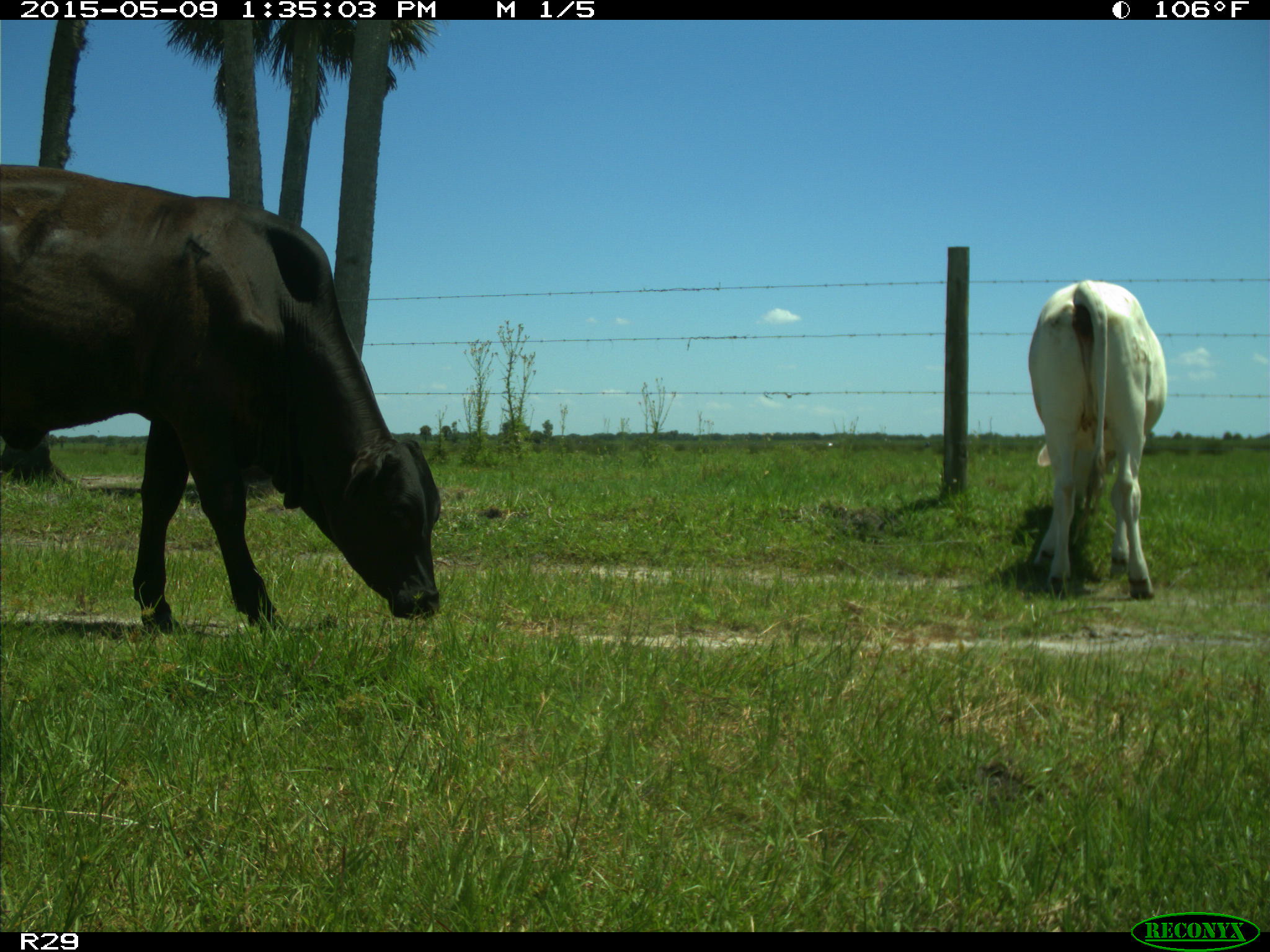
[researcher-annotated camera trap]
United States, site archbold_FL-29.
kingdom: Animalia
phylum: Chordata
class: Mammalia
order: Artiodactyla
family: Bovidae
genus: Bos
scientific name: Bos taurus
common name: domestic cow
Bos taurus (domestic cow).